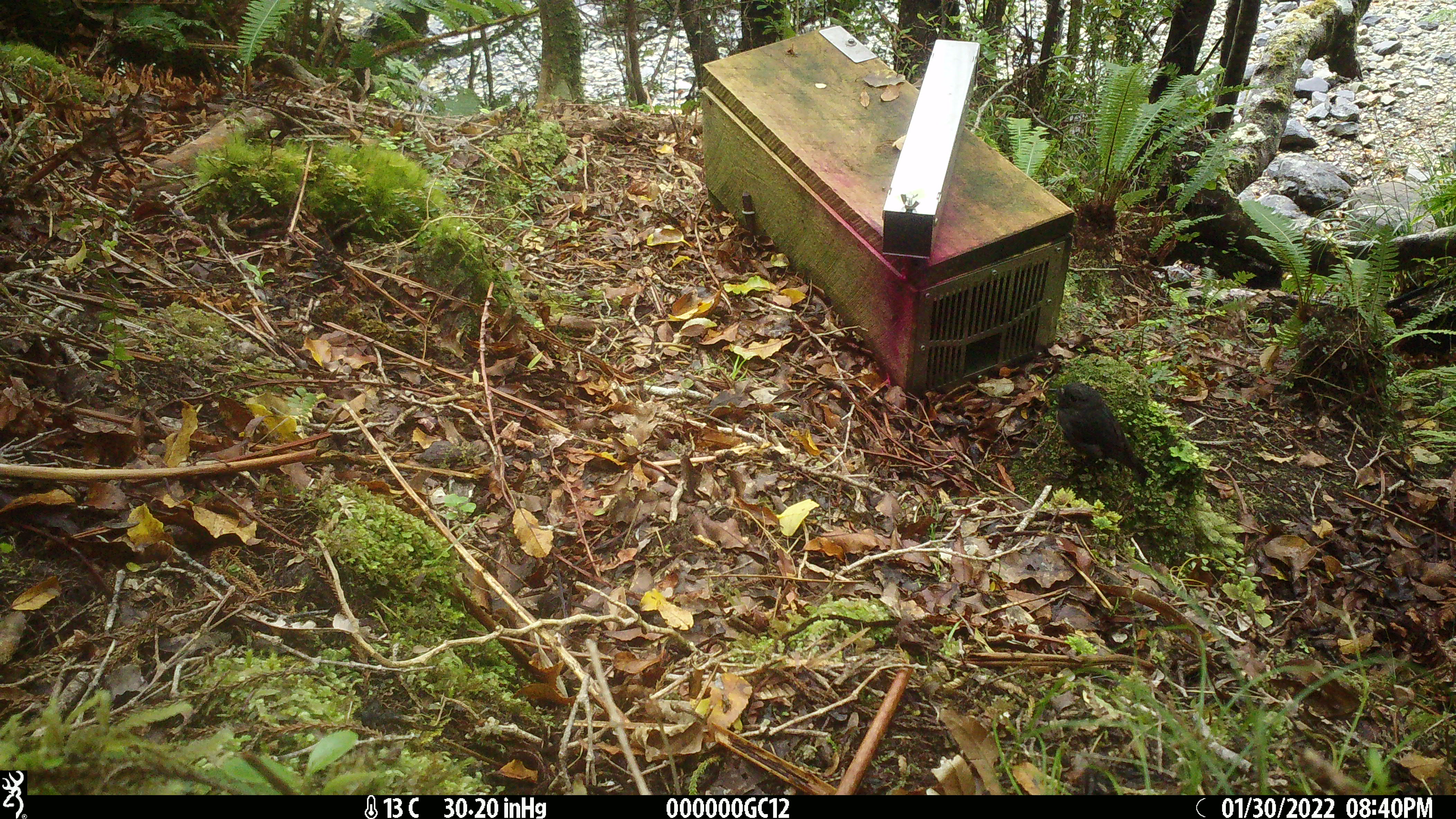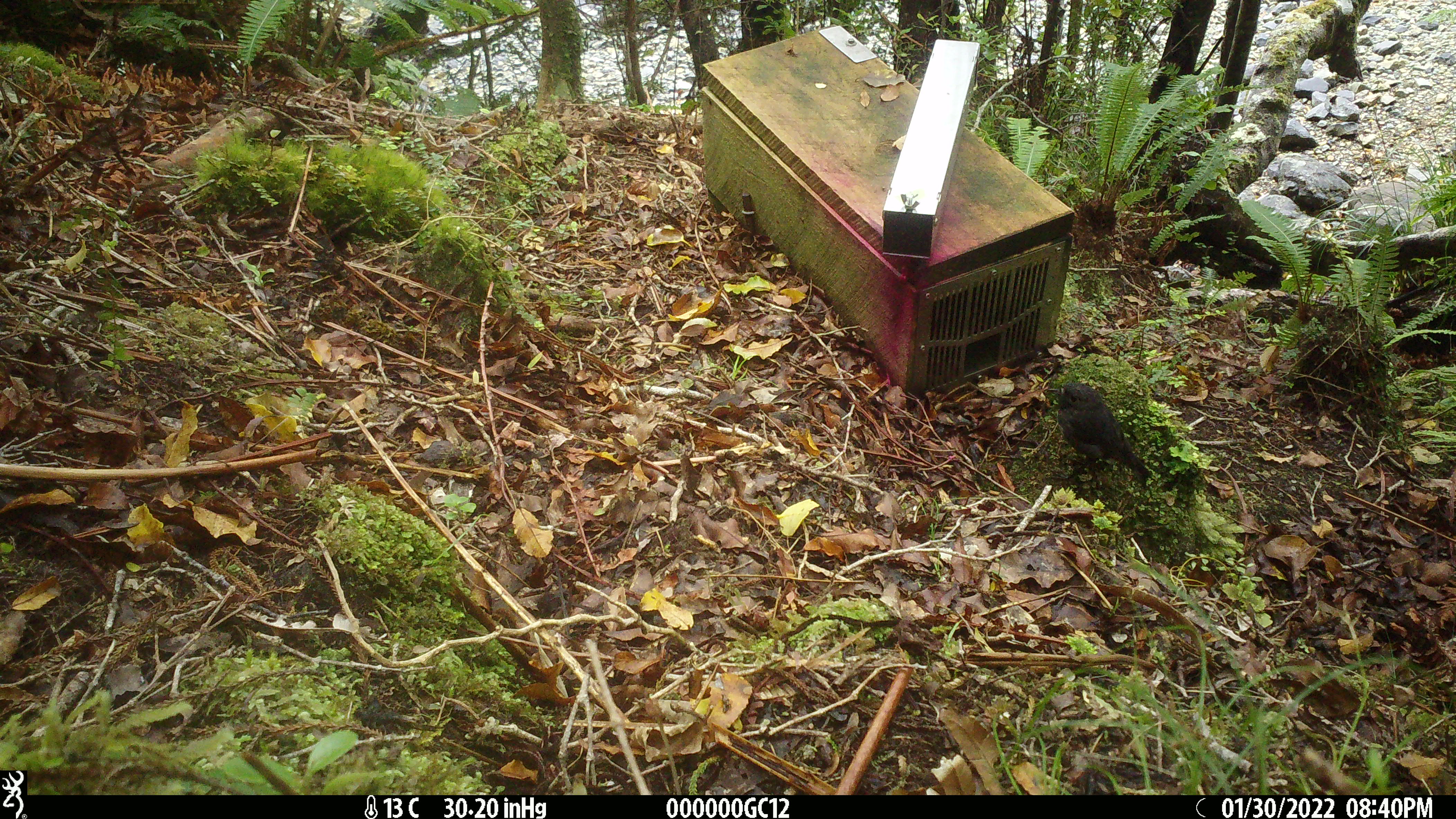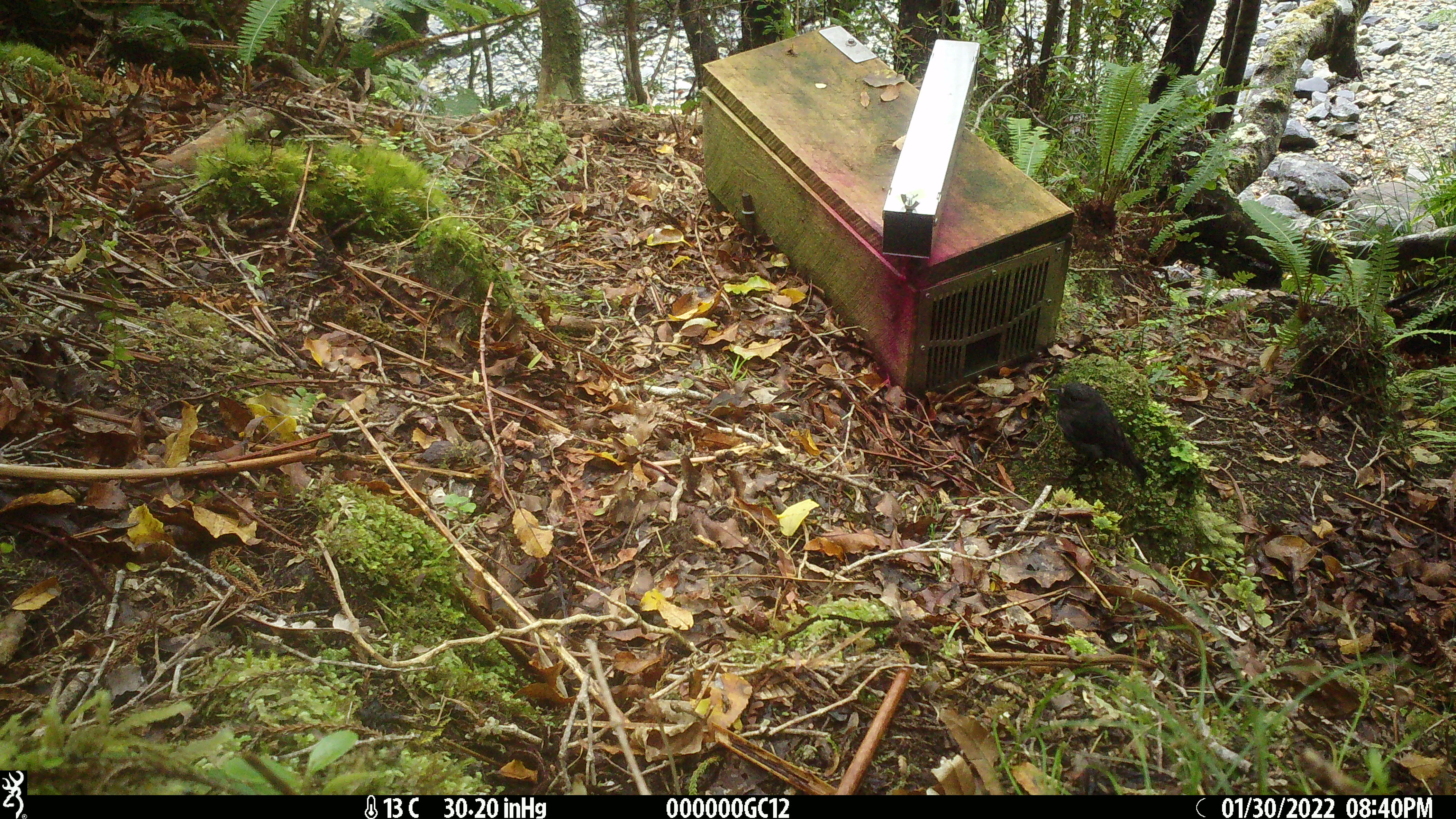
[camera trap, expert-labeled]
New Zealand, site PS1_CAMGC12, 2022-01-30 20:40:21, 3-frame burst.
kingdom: Animalia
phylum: Chordata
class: Aves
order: Passeriformes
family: Petroicidae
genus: Petroica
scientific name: Petroica australis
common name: new zealand robin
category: robin